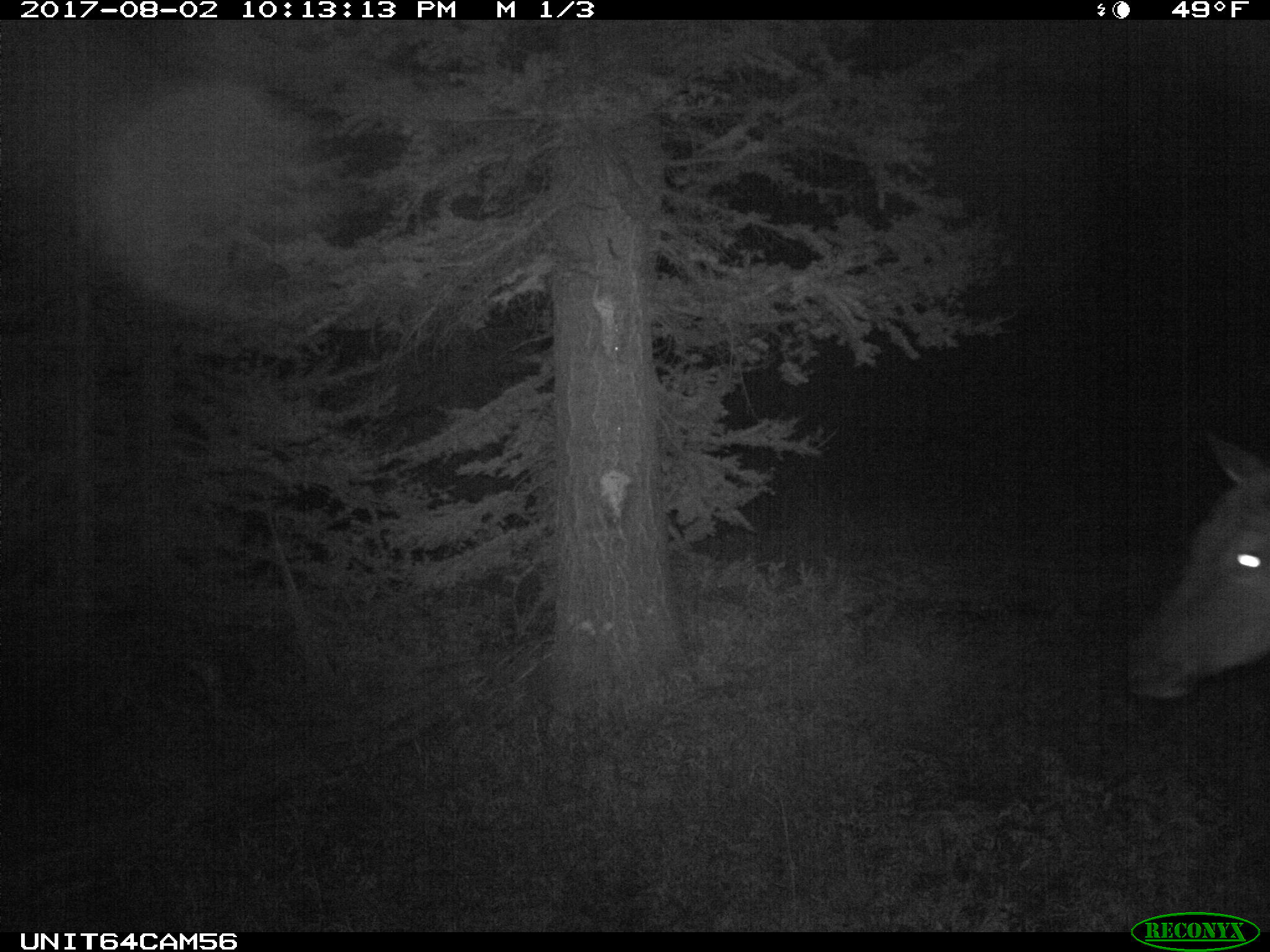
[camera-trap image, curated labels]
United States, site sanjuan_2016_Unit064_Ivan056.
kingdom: Animalia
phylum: Chordata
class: Mammalia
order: Artiodactyla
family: Cervidae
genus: Cervus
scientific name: Cervus elaphus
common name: red deer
Cervus elaphus (red deer).